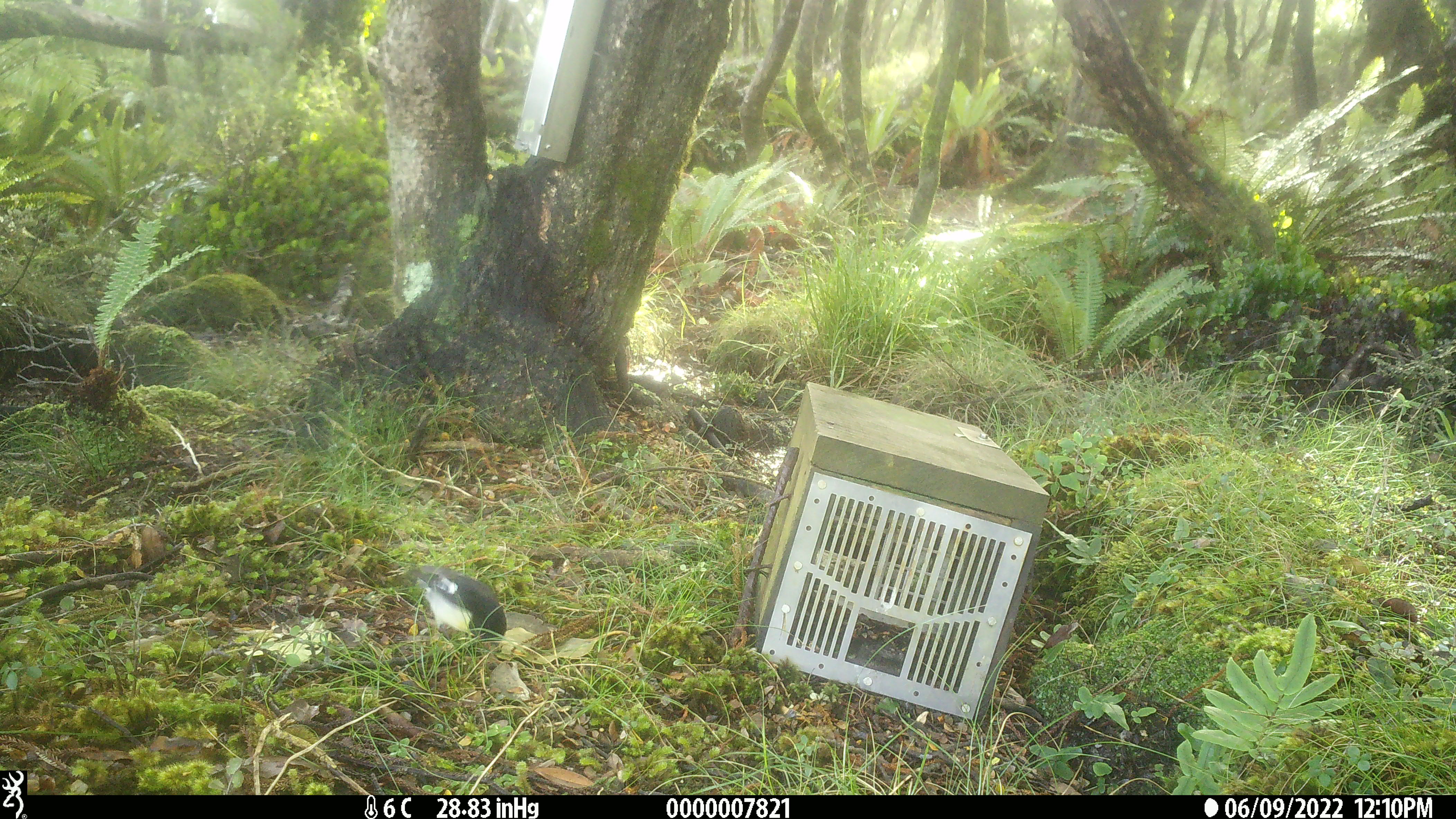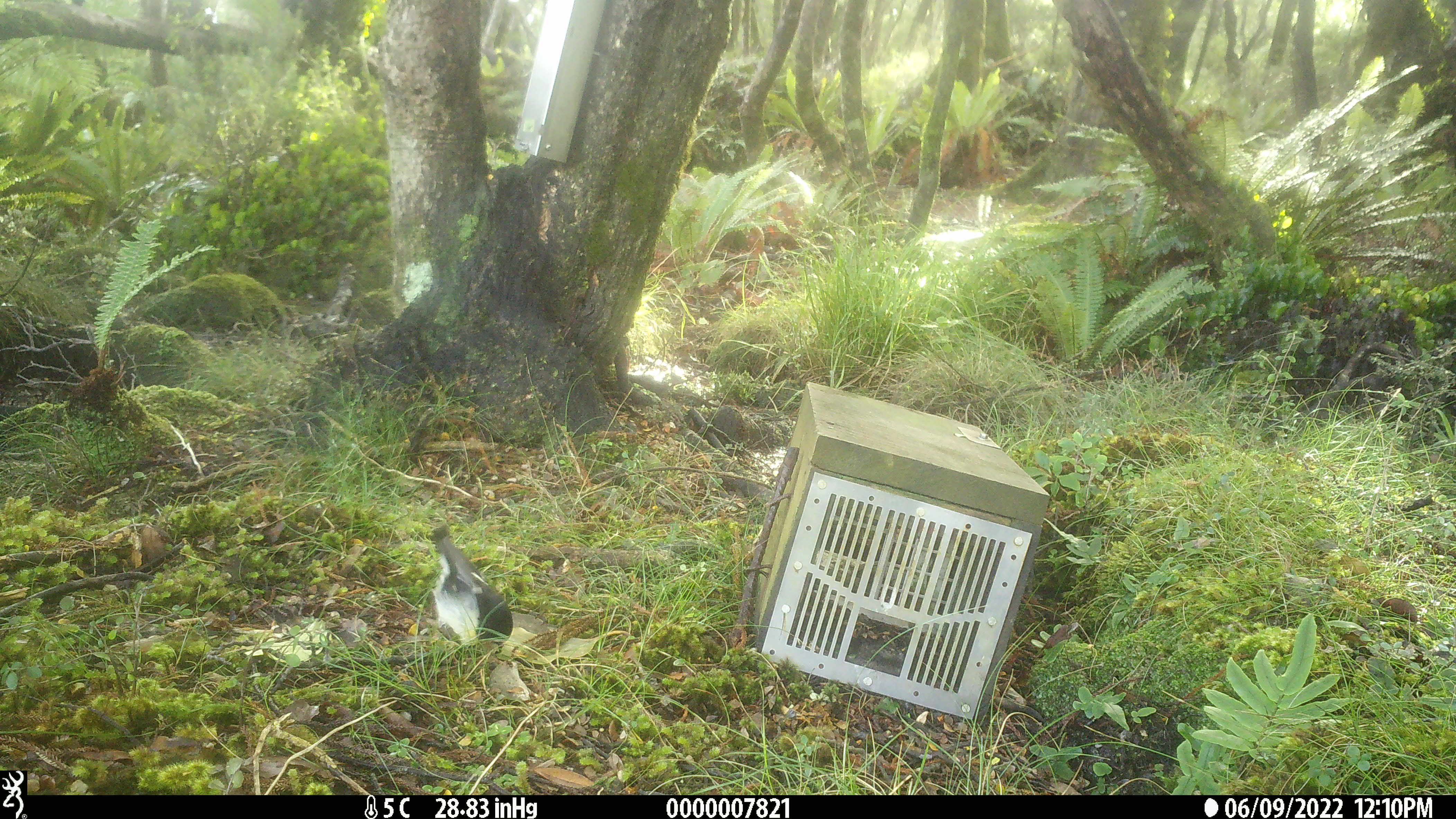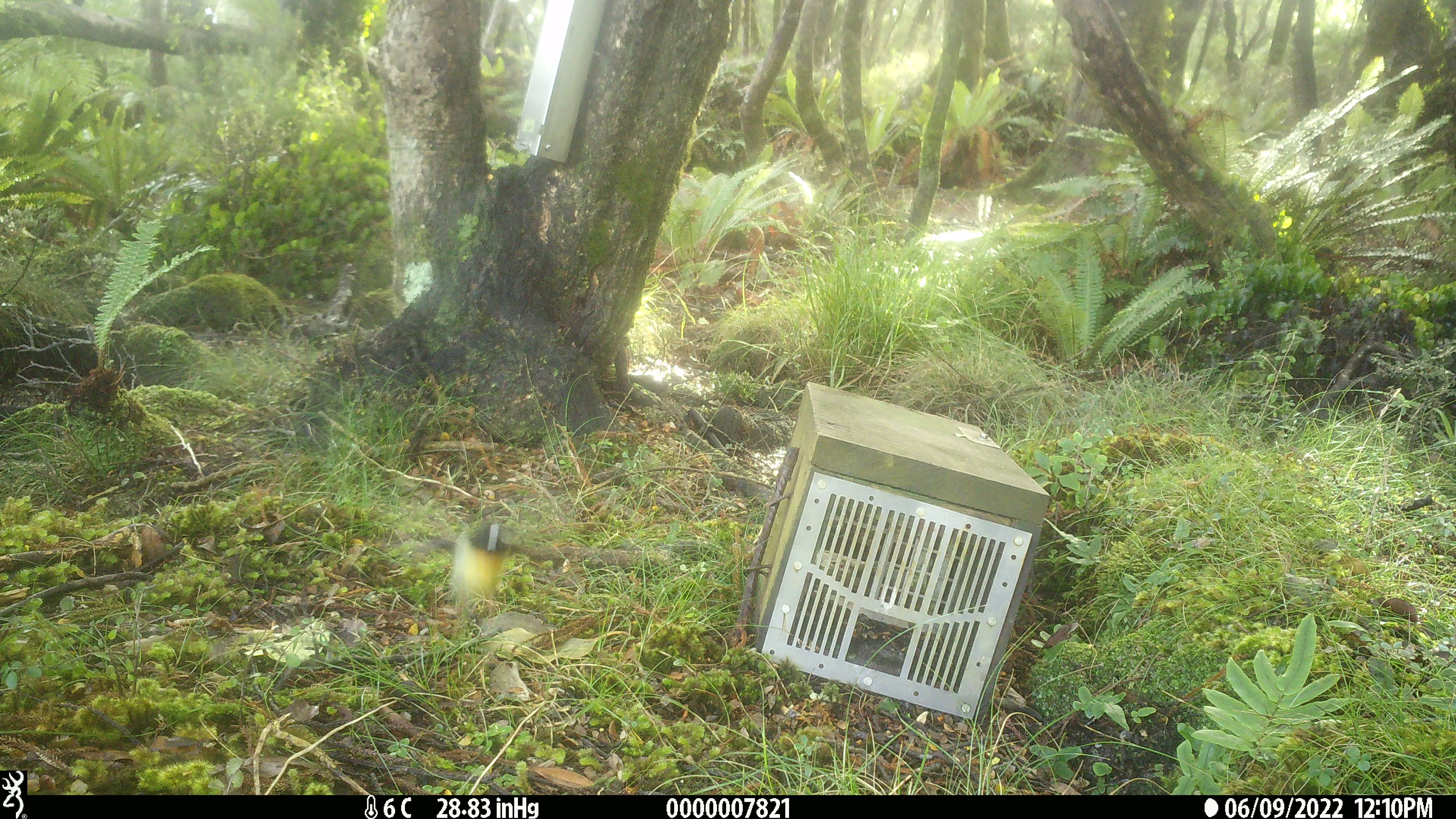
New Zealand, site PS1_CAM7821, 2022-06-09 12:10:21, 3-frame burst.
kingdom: Animalia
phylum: Chordata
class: Aves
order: Passeriformes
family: Petroicidae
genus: Petroica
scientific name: Petroica macrocephala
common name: tomtit